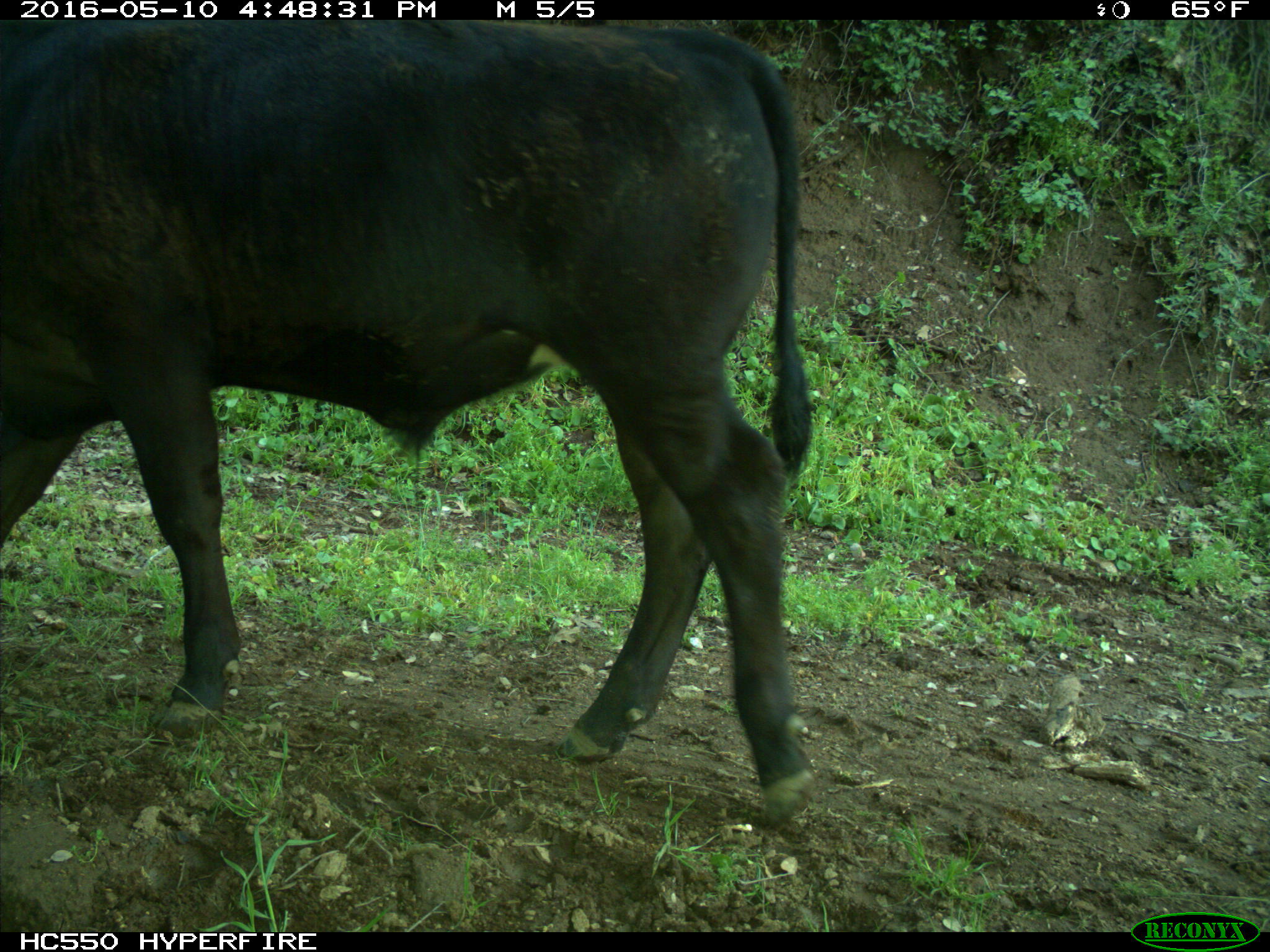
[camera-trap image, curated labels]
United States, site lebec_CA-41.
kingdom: Animalia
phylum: Chordata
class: Mammalia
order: Artiodactyla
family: Bovidae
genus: Bos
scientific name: Bos taurus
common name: domestic cow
Bos taurus (domestic cow).